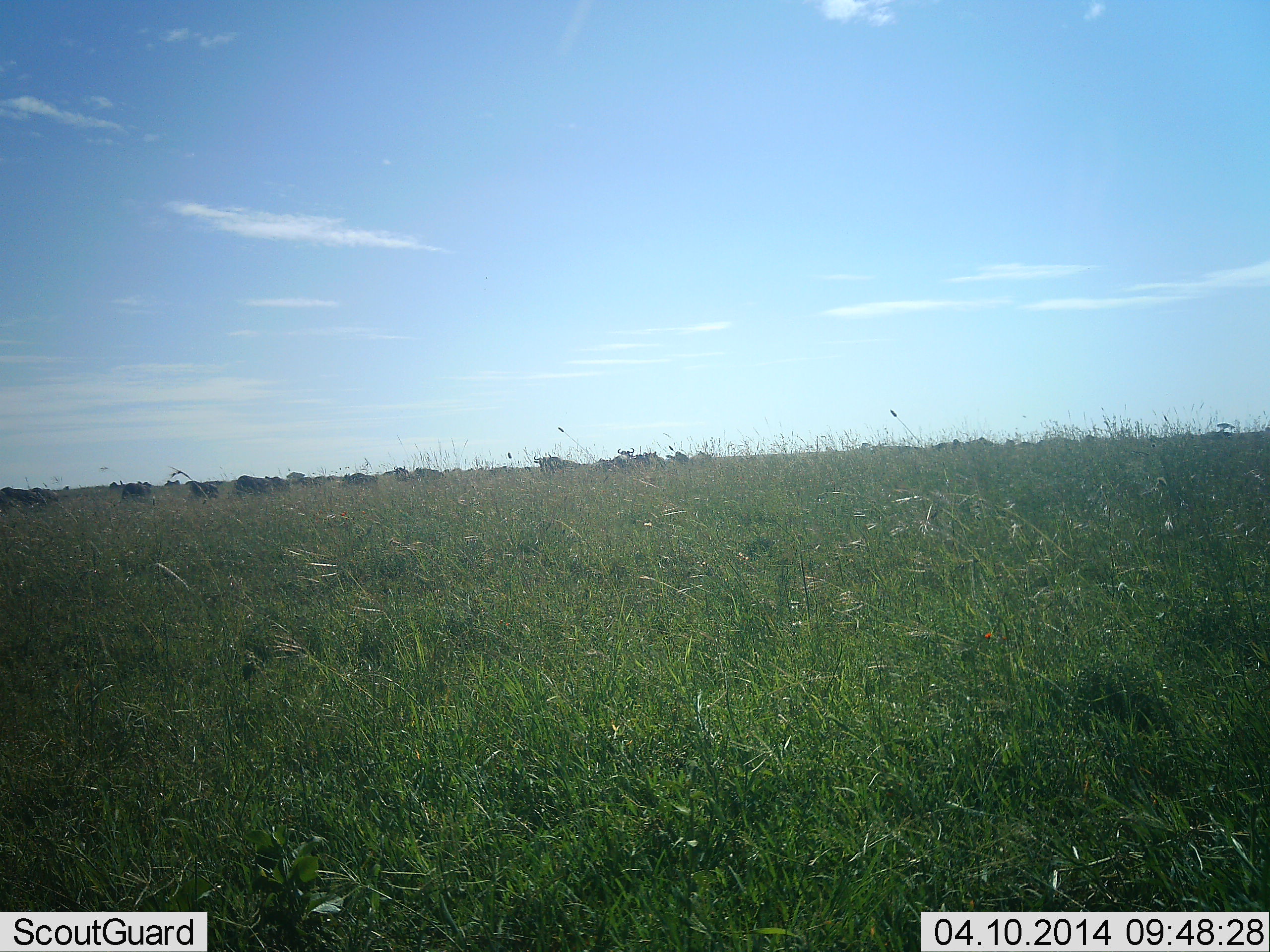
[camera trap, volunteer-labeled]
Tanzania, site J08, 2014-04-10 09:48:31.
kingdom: Animalia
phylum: Chordata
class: Mammalia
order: Artiodactyla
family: Bovidae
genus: Connochaetes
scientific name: Connochaetes taurinus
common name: blue wildebeest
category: wildebeest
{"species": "wildebeest (blue wildebeest) (Connochaetes taurinus)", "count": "11-50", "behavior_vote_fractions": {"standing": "44%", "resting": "0%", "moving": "33%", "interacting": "0%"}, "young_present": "0%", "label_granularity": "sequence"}